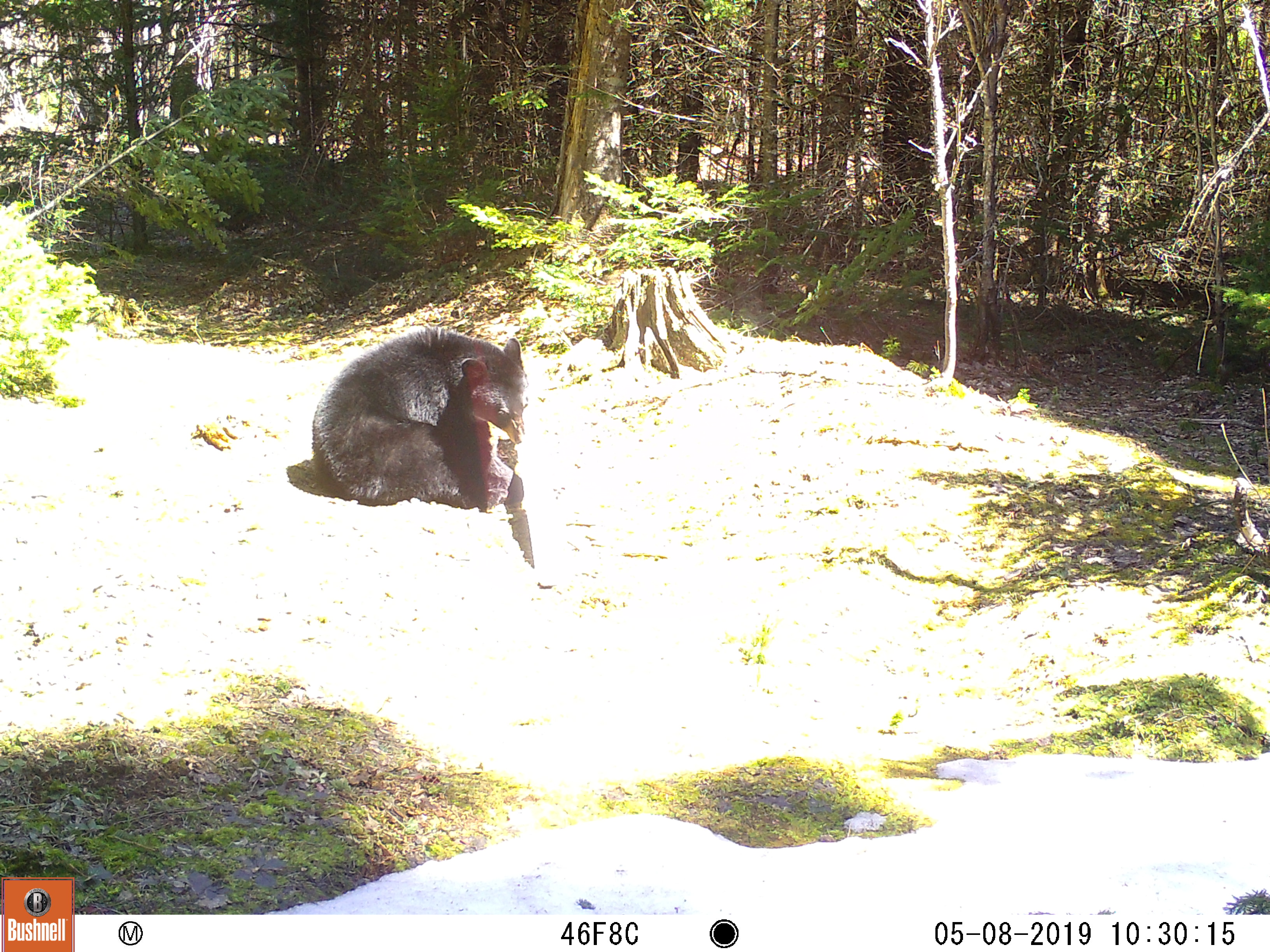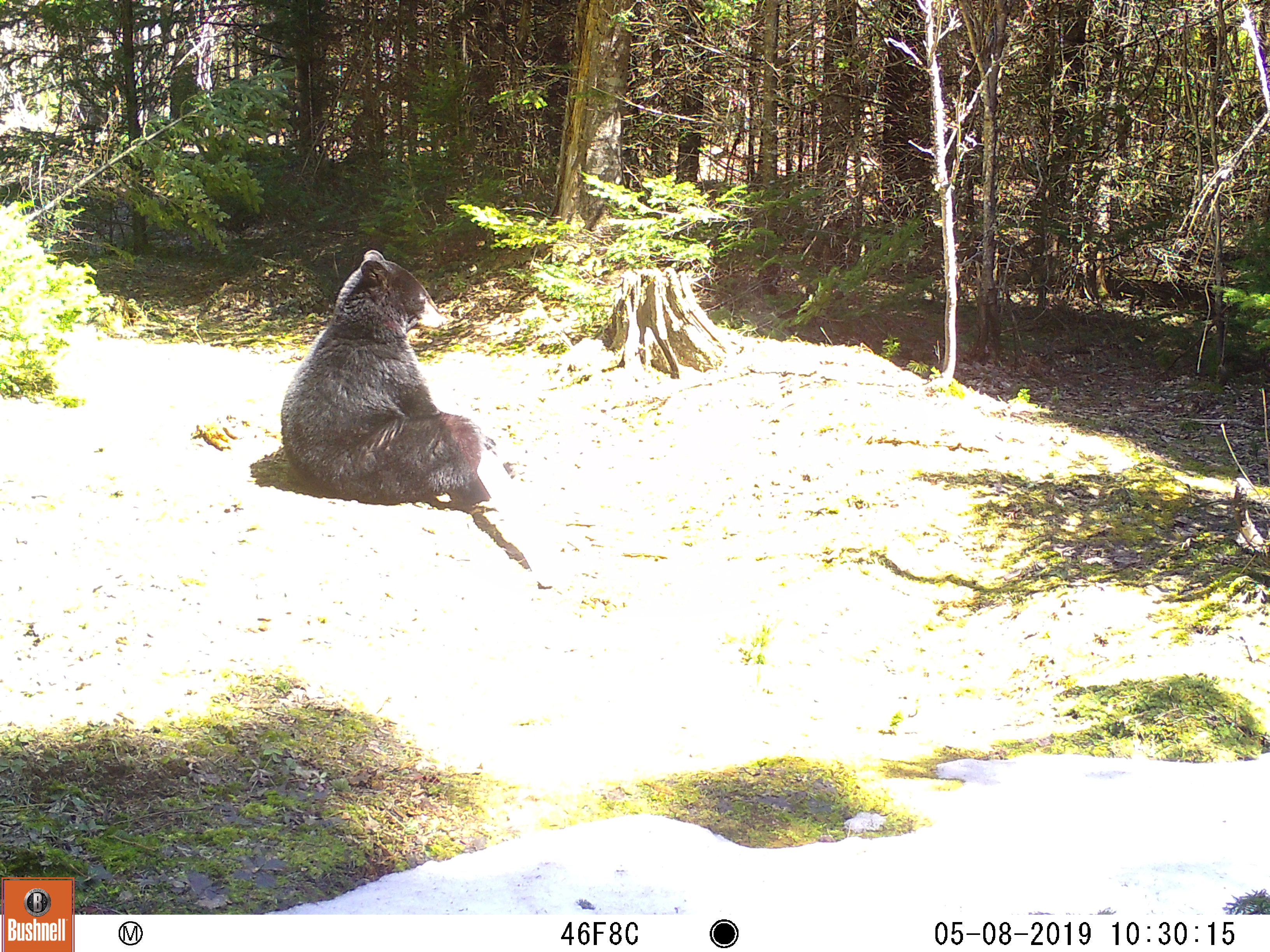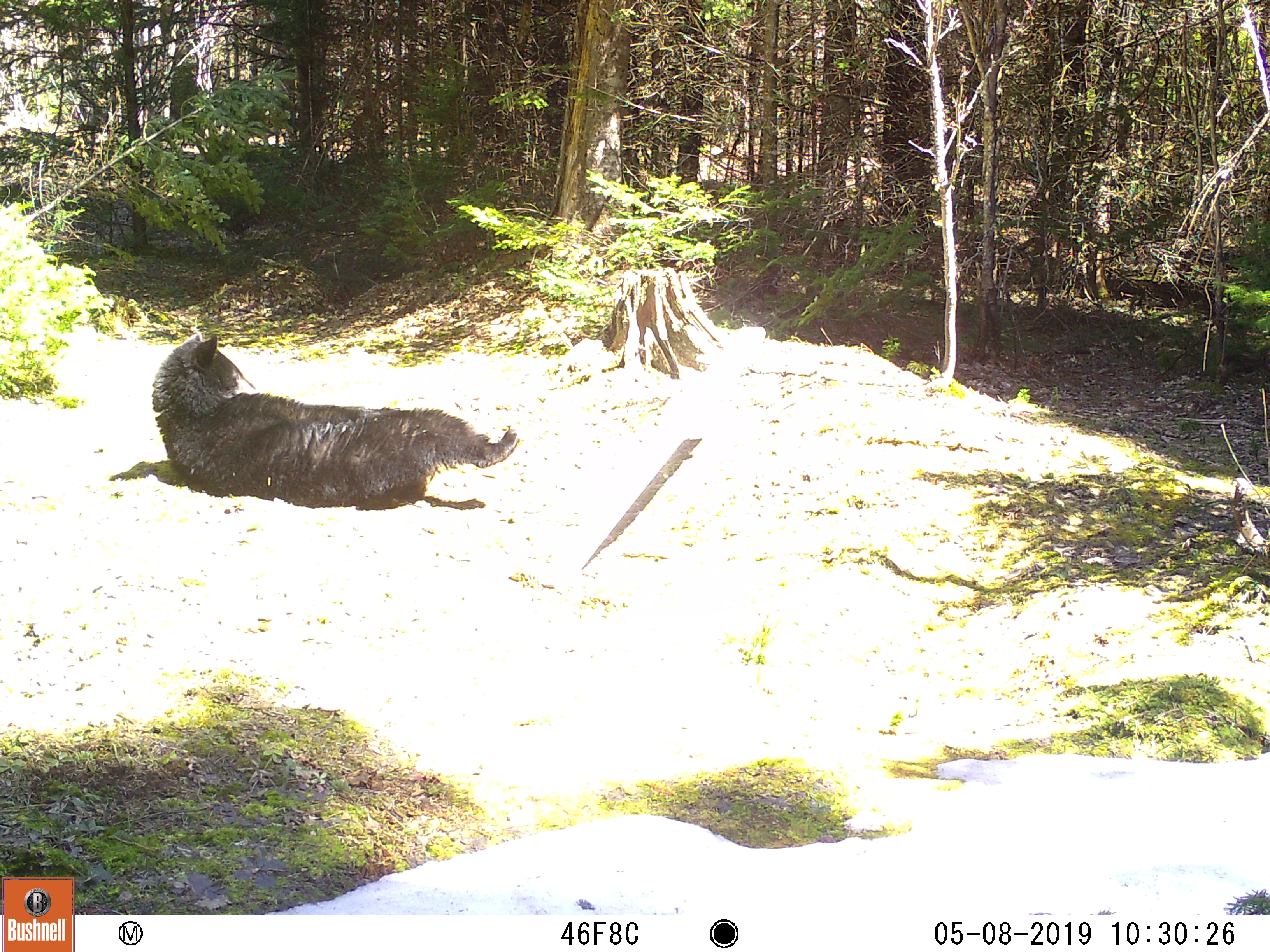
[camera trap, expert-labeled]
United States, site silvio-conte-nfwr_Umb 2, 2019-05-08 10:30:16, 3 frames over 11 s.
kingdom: Animalia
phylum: Chordata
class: Mammalia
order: Carnivora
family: Ursidae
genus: Ursus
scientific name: Ursus americanus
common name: black bear